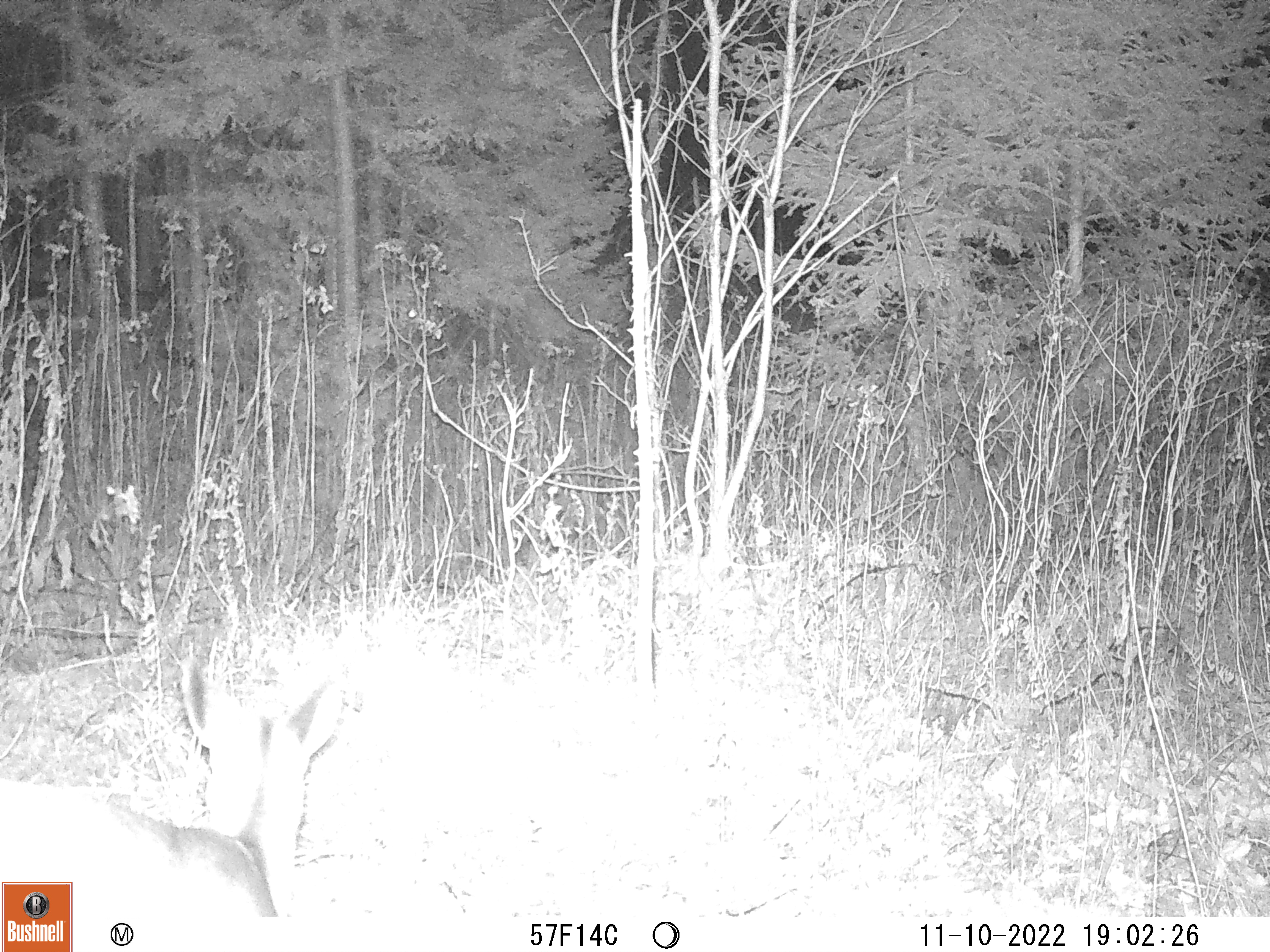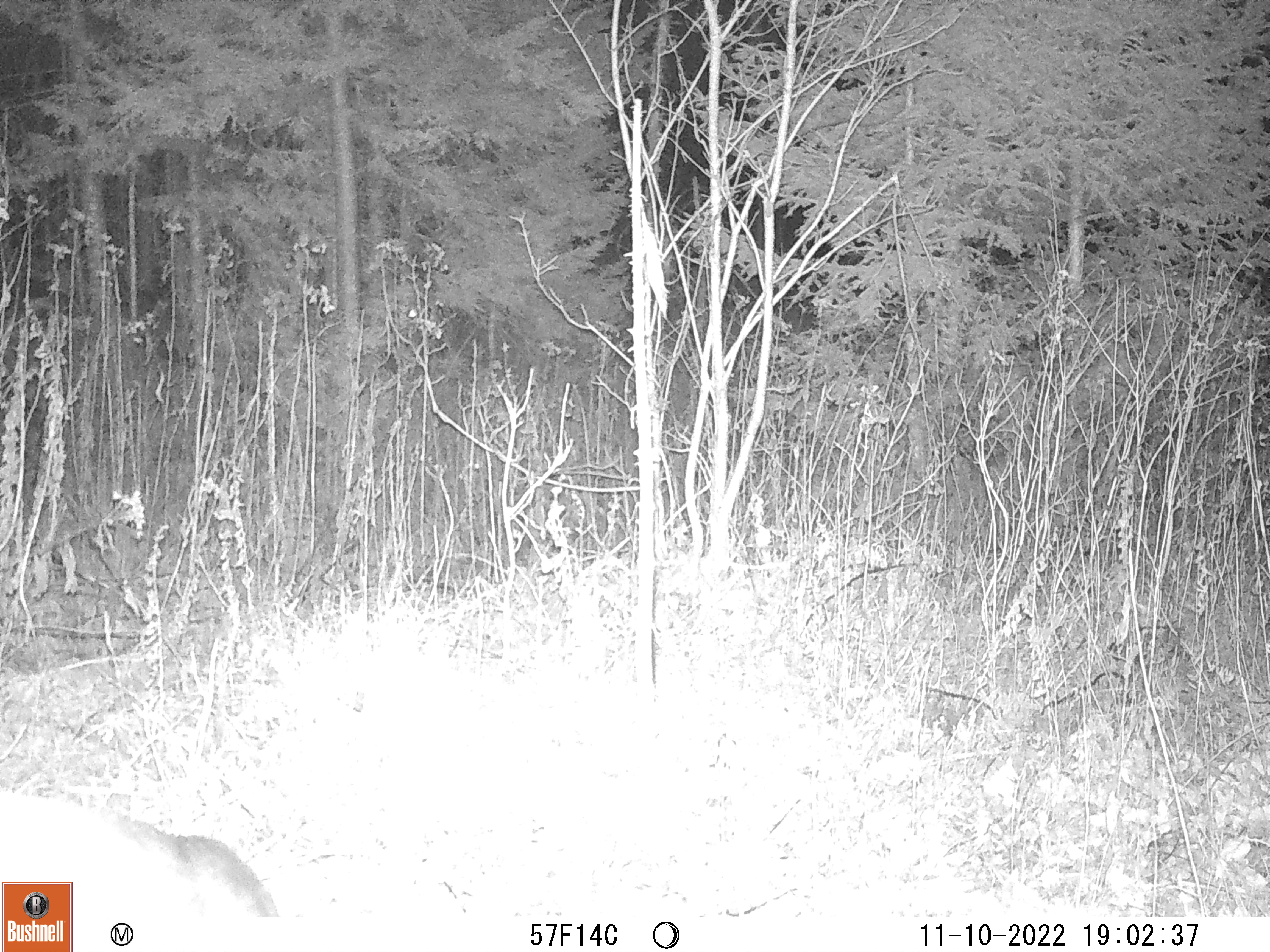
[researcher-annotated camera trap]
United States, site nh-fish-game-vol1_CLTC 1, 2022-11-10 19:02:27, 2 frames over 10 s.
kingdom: Animalia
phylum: Chordata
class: Mammalia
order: Artiodactyla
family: Cervidae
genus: Odocoileus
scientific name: Odocoileus virginianus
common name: white-tailed deer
White-tailed deer (Odocoileus virginianus).